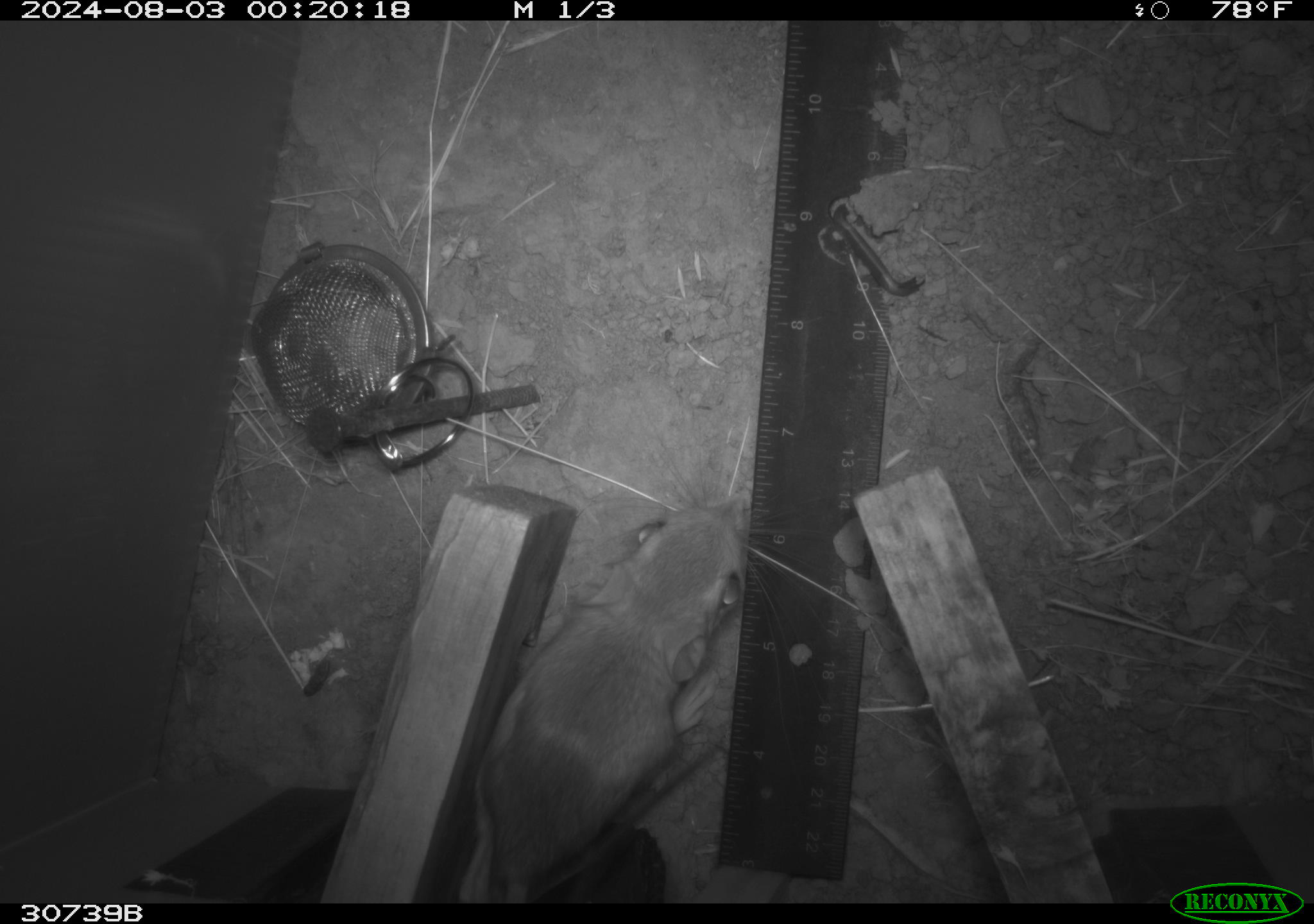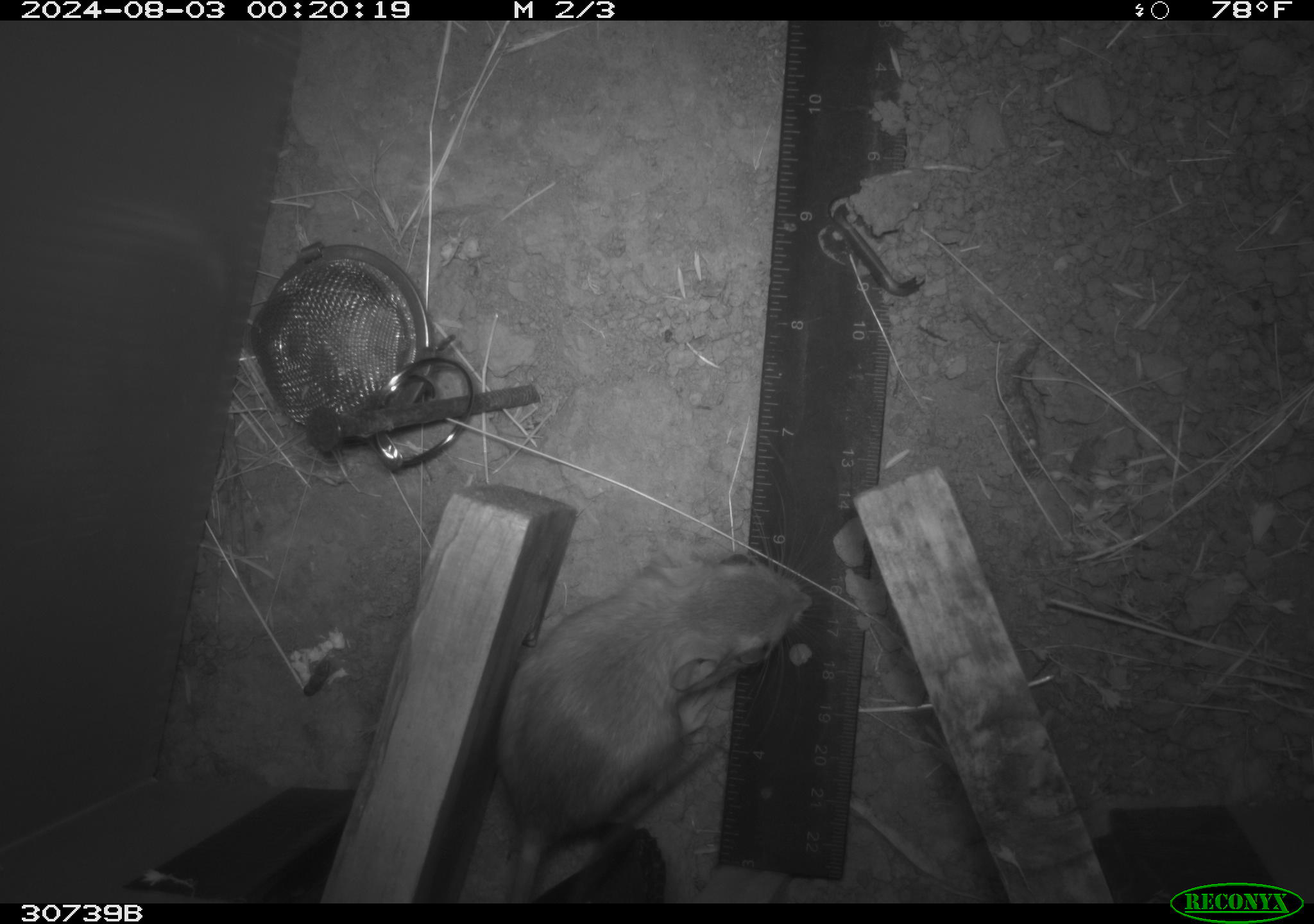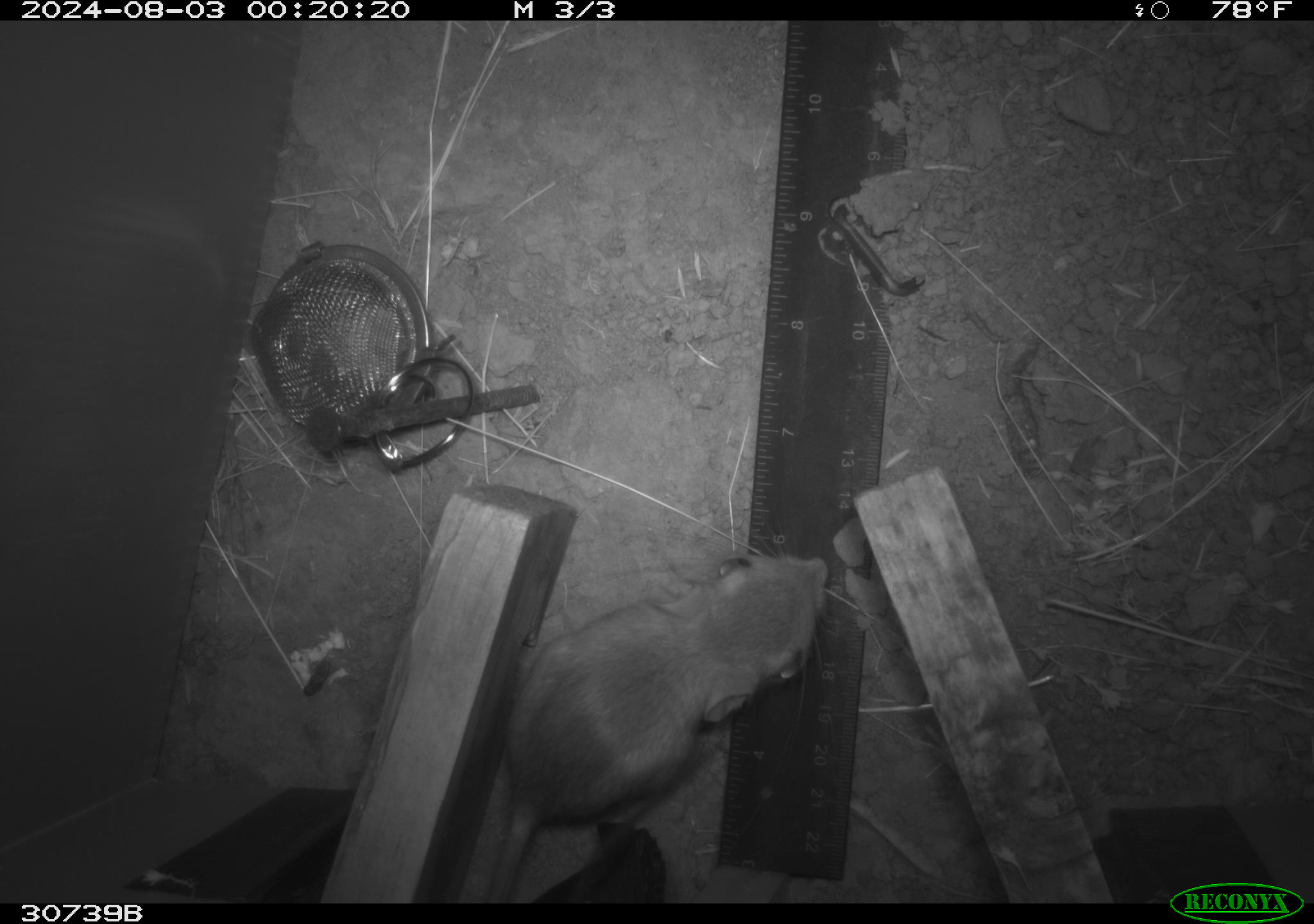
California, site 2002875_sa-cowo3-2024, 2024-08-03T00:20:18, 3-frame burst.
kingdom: Animalia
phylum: Chordata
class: Mammalia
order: Rodentia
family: Heteromyidae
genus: Dipodomys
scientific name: Dipodomys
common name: kangaroo rats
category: dipodomys species